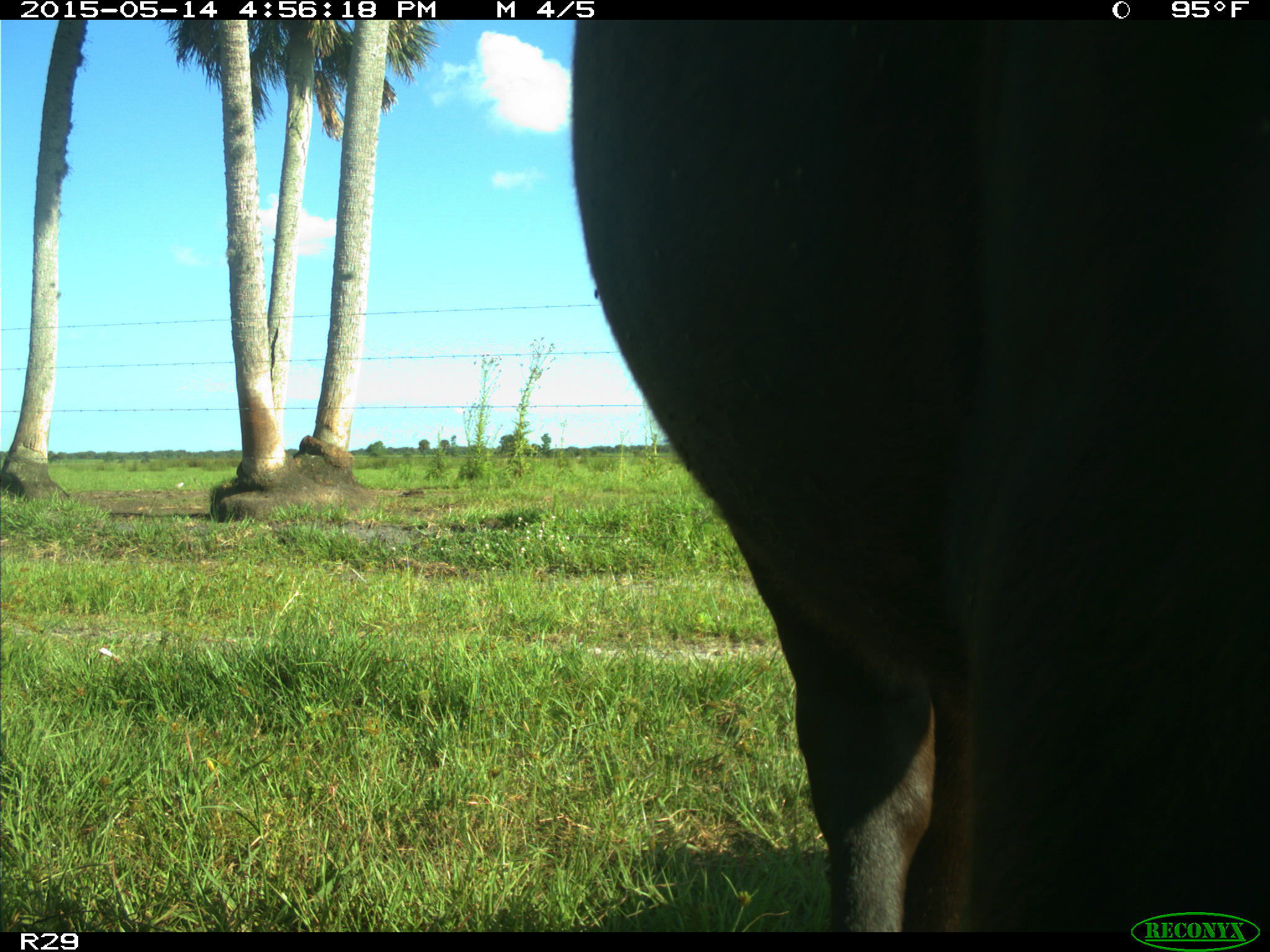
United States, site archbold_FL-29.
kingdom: Animalia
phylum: Chordata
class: Mammalia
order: Artiodactyla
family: Bovidae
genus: Bos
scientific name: Bos taurus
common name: domestic cow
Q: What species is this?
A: Bos taurus (domestic cow).